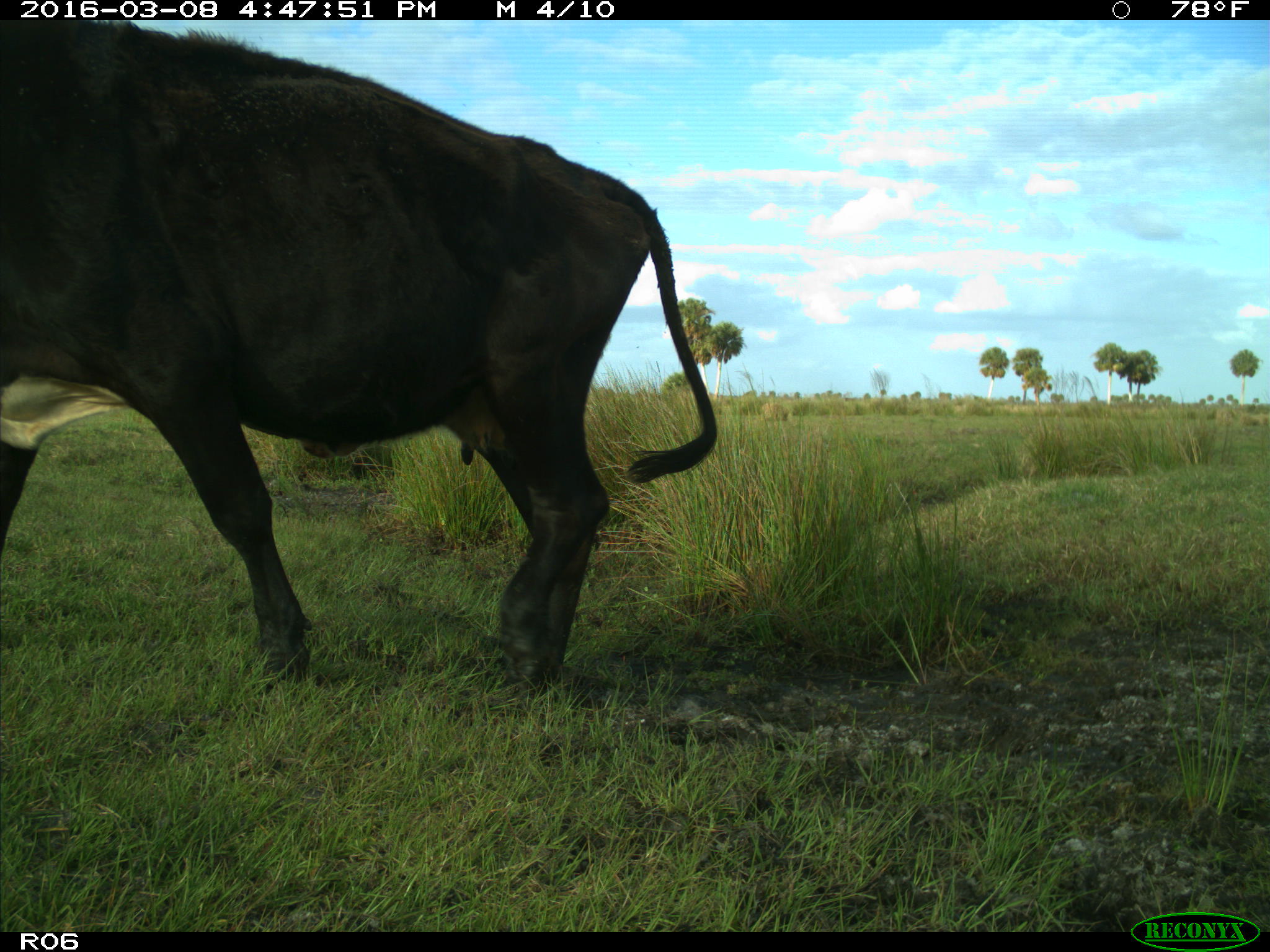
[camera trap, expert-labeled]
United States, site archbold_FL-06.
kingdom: Animalia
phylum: Chordata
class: Mammalia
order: Artiodactyla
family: Bovidae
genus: Bos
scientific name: Bos taurus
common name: domestic cow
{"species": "Bos taurus (domestic cow)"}